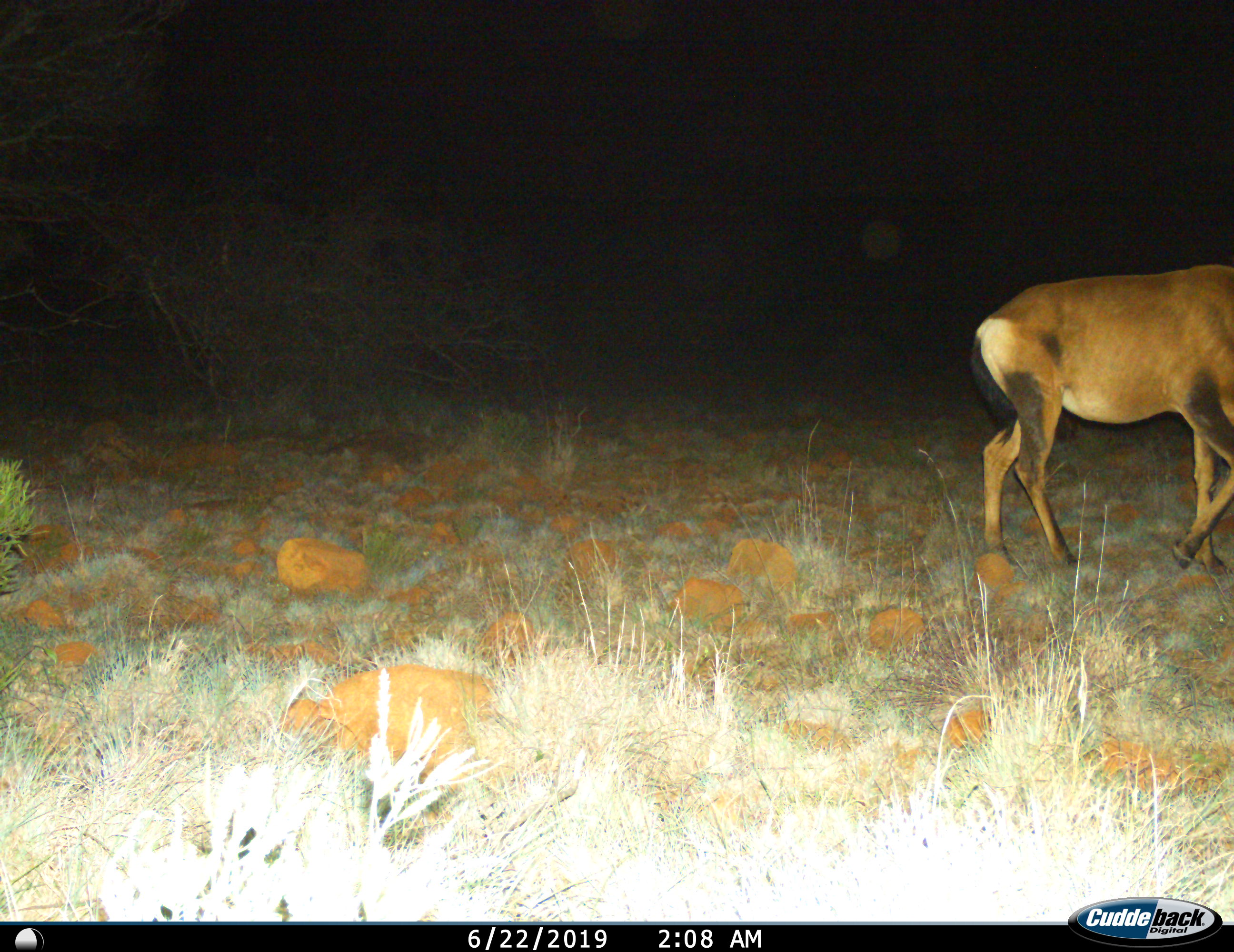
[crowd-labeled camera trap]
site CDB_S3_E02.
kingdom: Animalia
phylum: Chordata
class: Mammalia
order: Artiodactyla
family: Bovidae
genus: Alcelaphus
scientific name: Alcelaphus buselaphus caama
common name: red hartebeest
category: hartebeestred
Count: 1.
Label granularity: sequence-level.